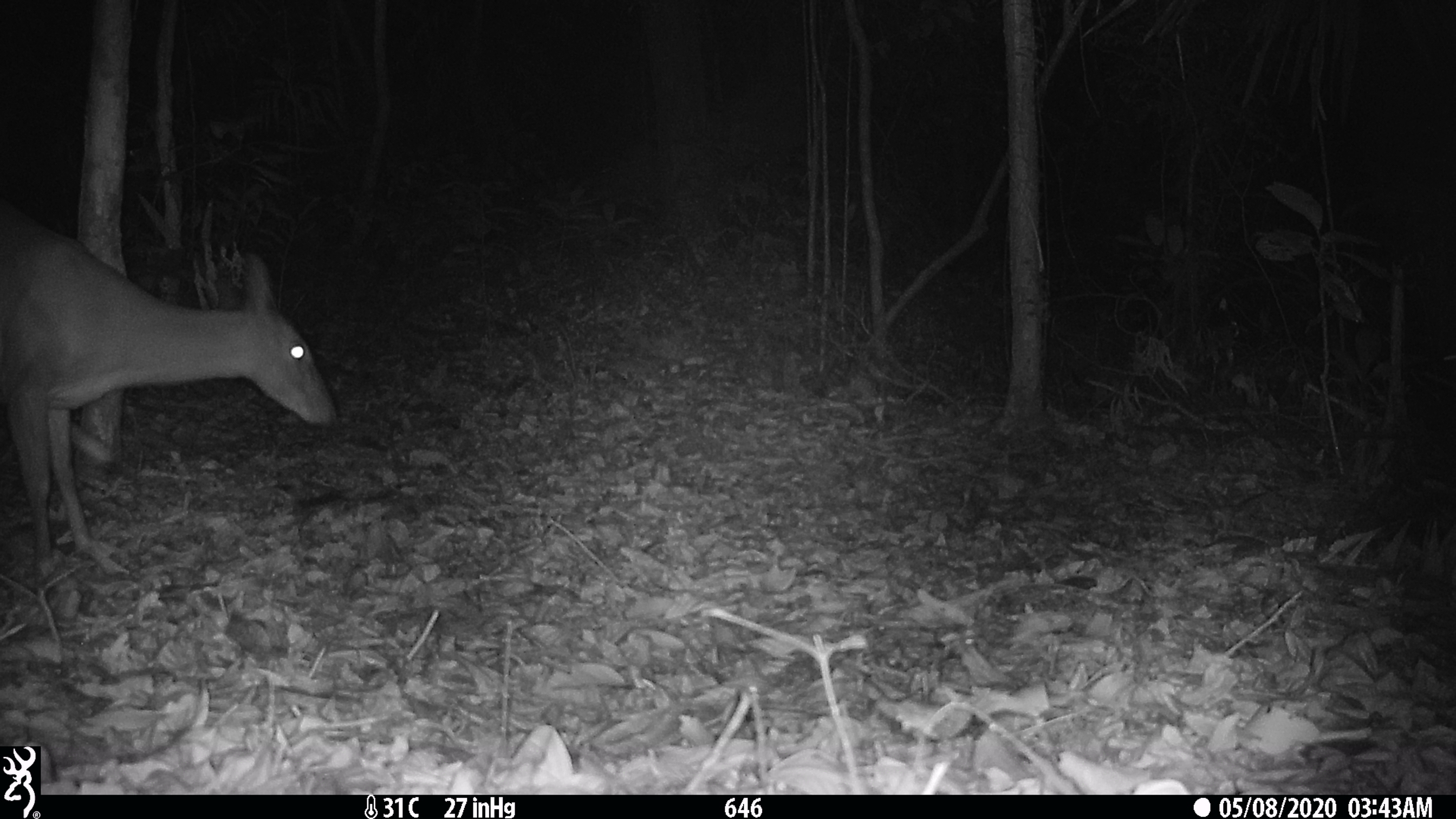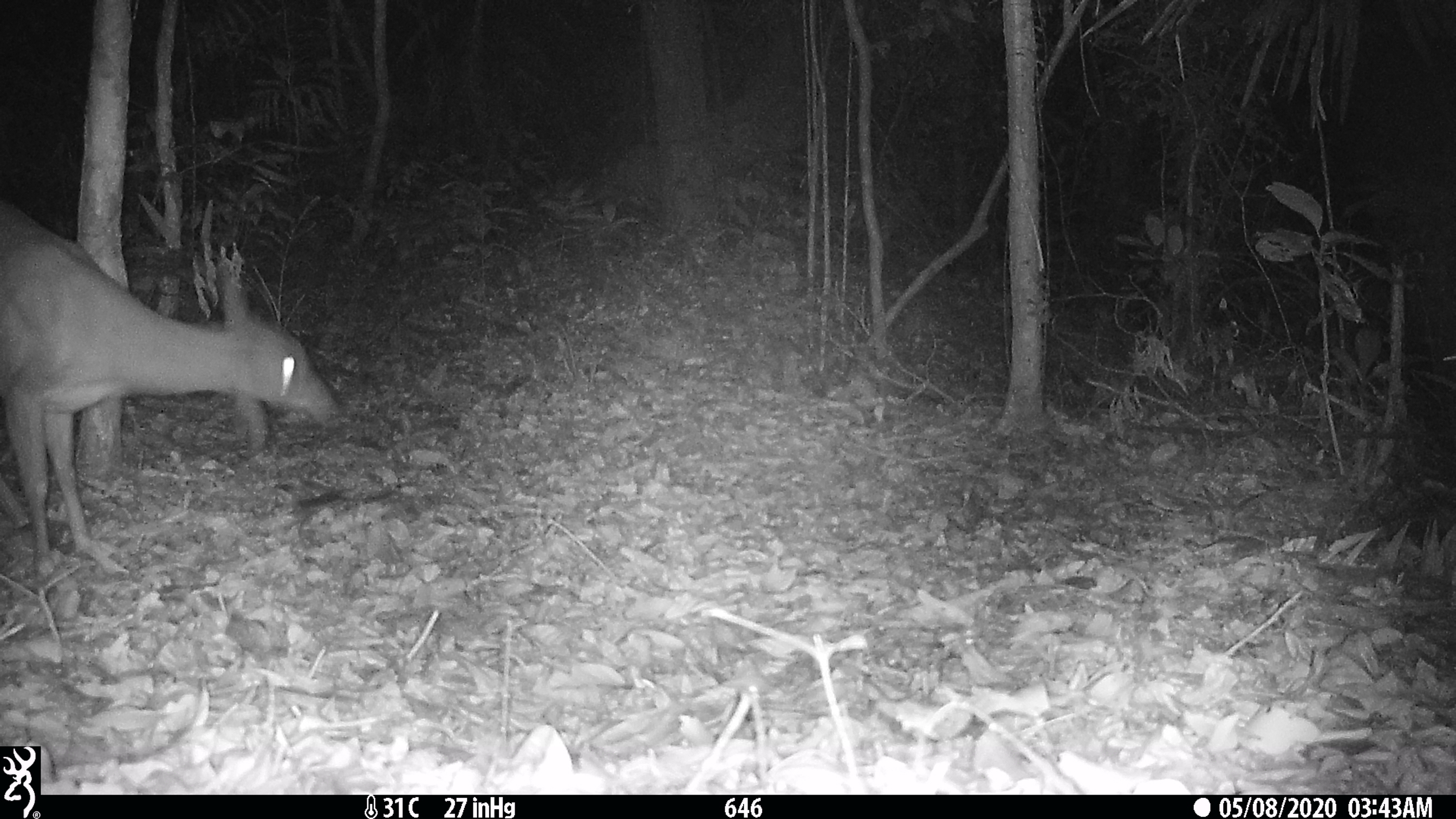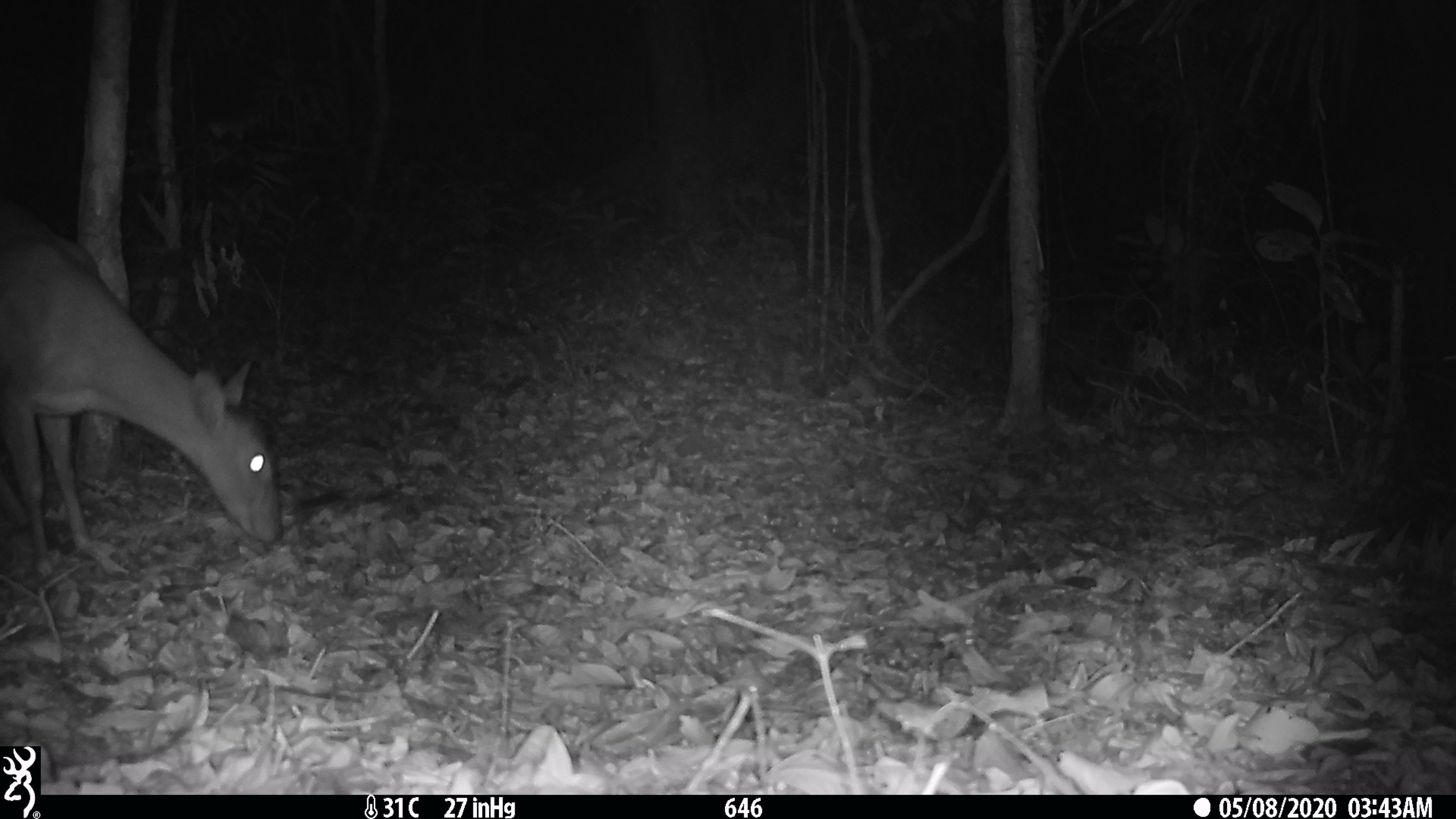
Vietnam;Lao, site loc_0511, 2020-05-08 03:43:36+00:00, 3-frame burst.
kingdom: Animalia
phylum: Chordata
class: Mammalia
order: Artiodactyla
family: Cervidae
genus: Muntiacus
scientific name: Muntiacus vuquangensis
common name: large-antlered muntjac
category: large antlered muntjac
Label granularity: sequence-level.